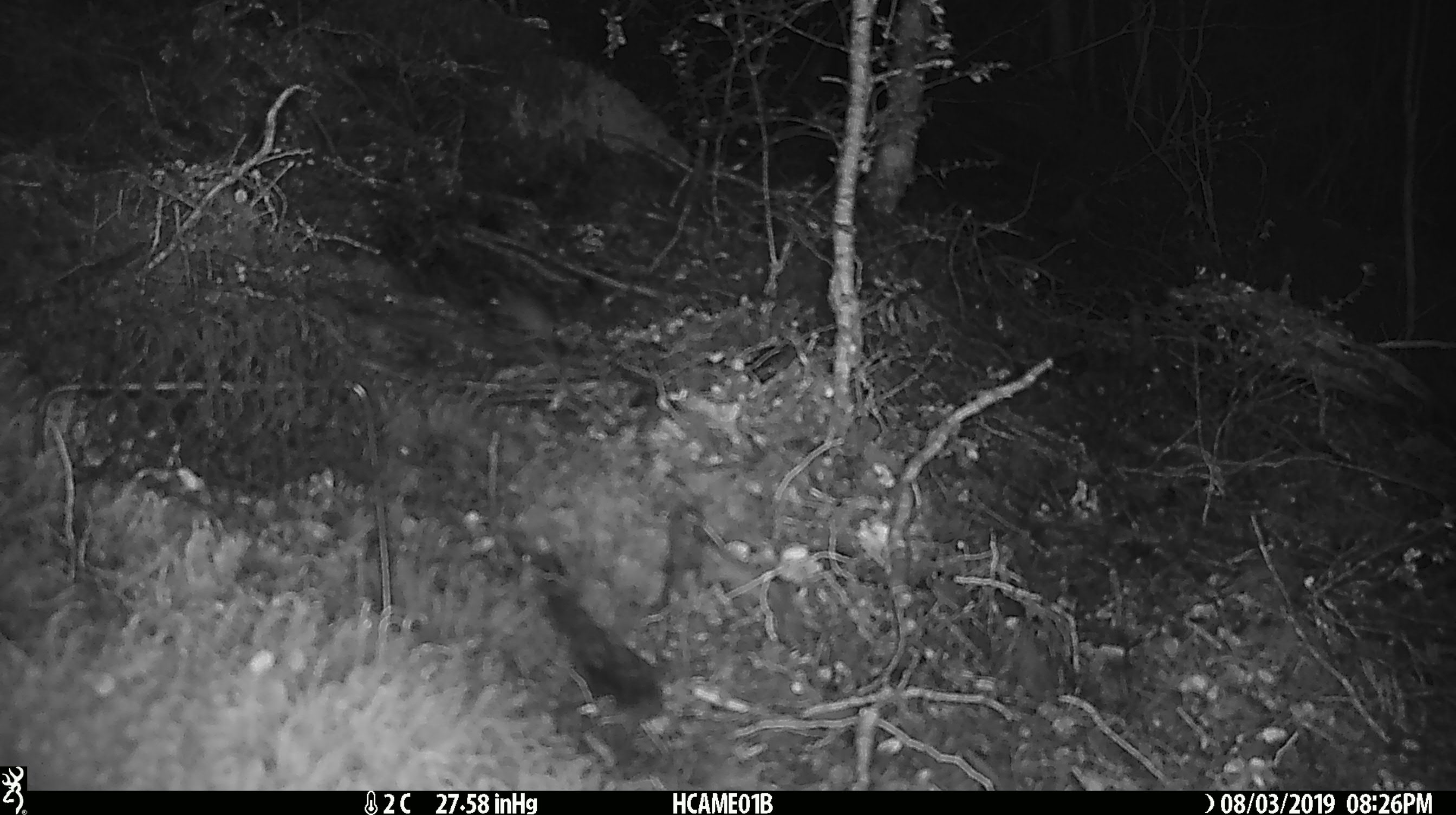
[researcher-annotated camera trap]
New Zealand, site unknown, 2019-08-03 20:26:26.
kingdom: Animalia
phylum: Chordata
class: Mammalia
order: Rodentia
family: Muridae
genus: Mus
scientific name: Mus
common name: mouse